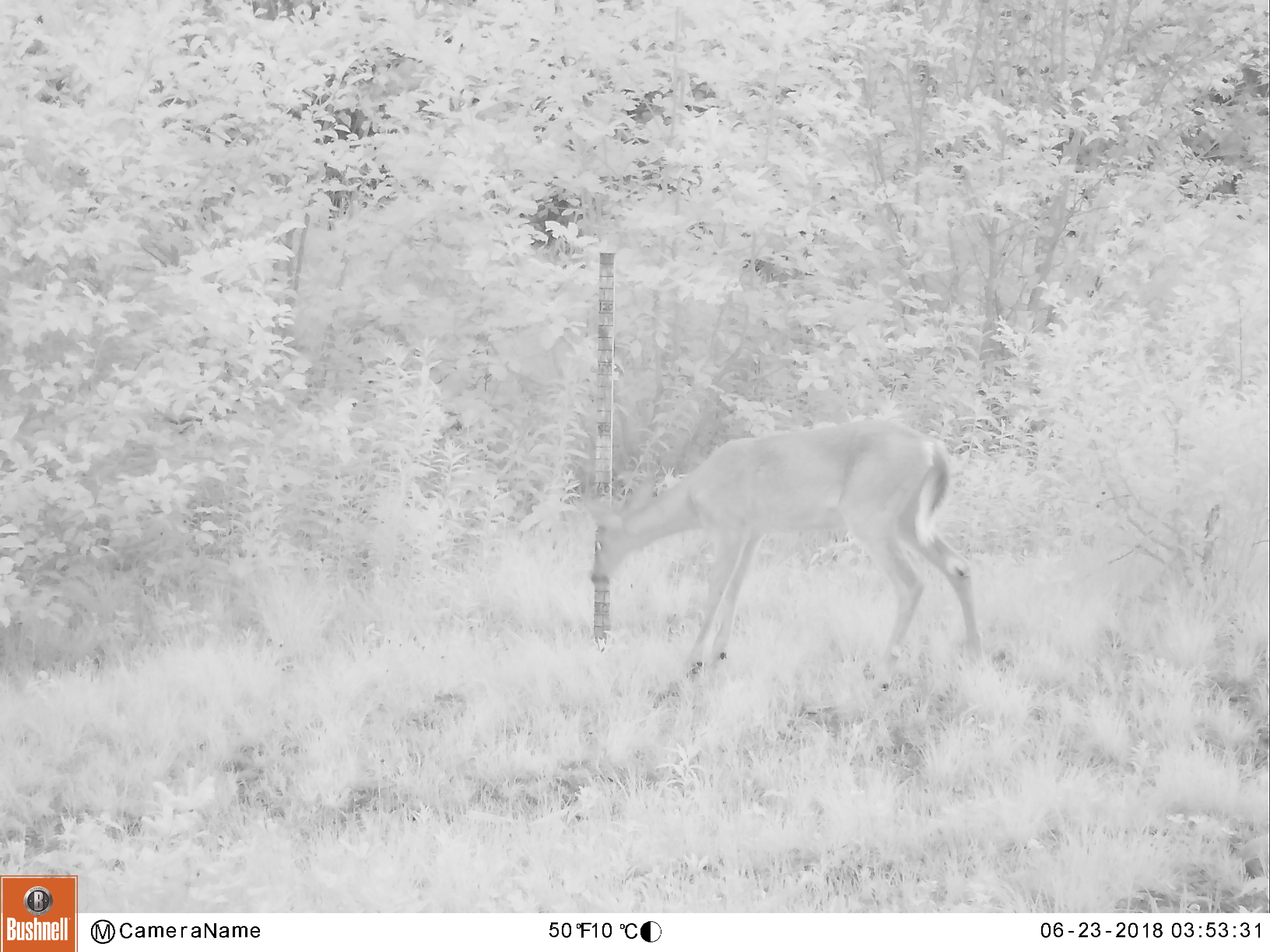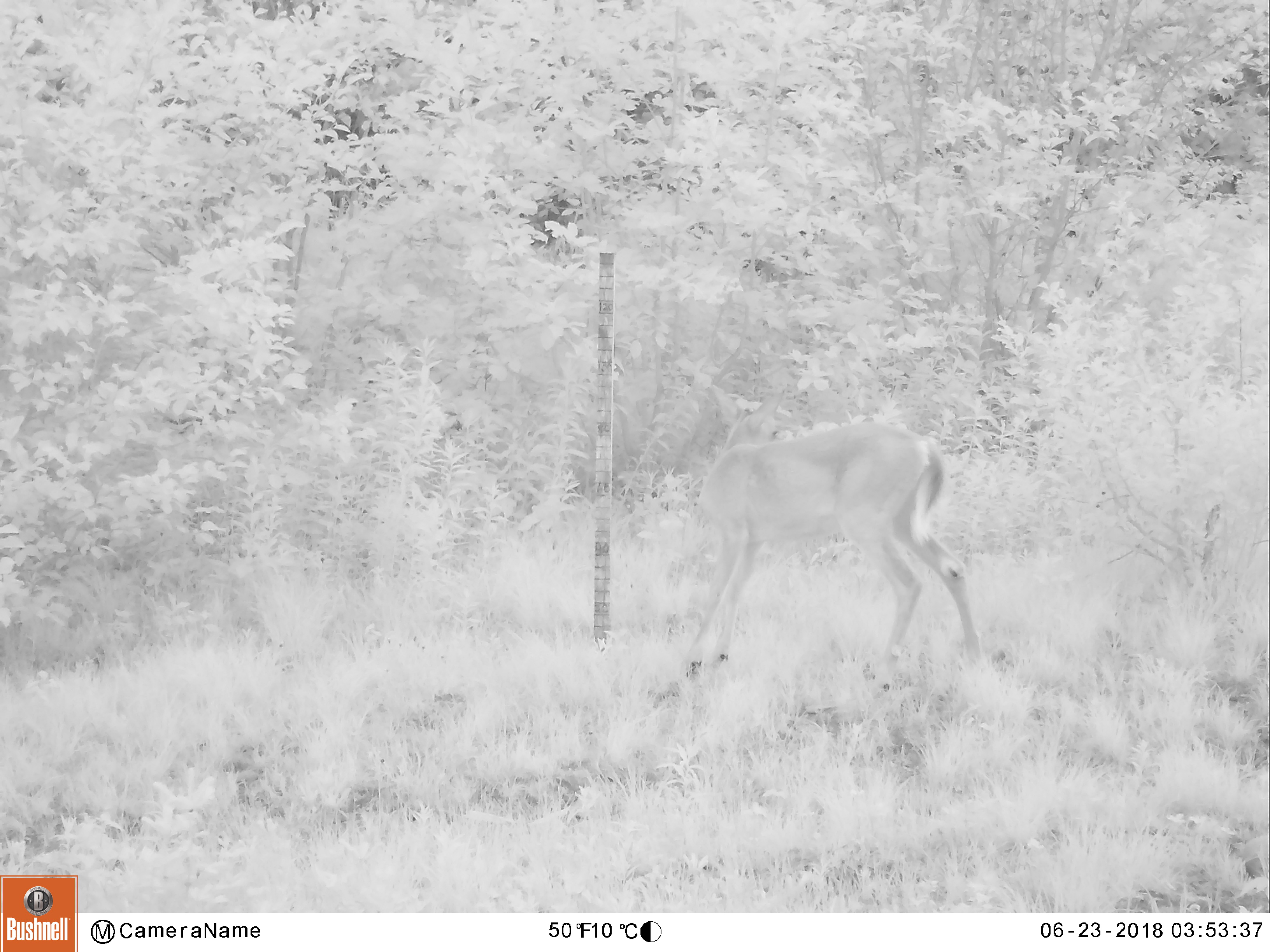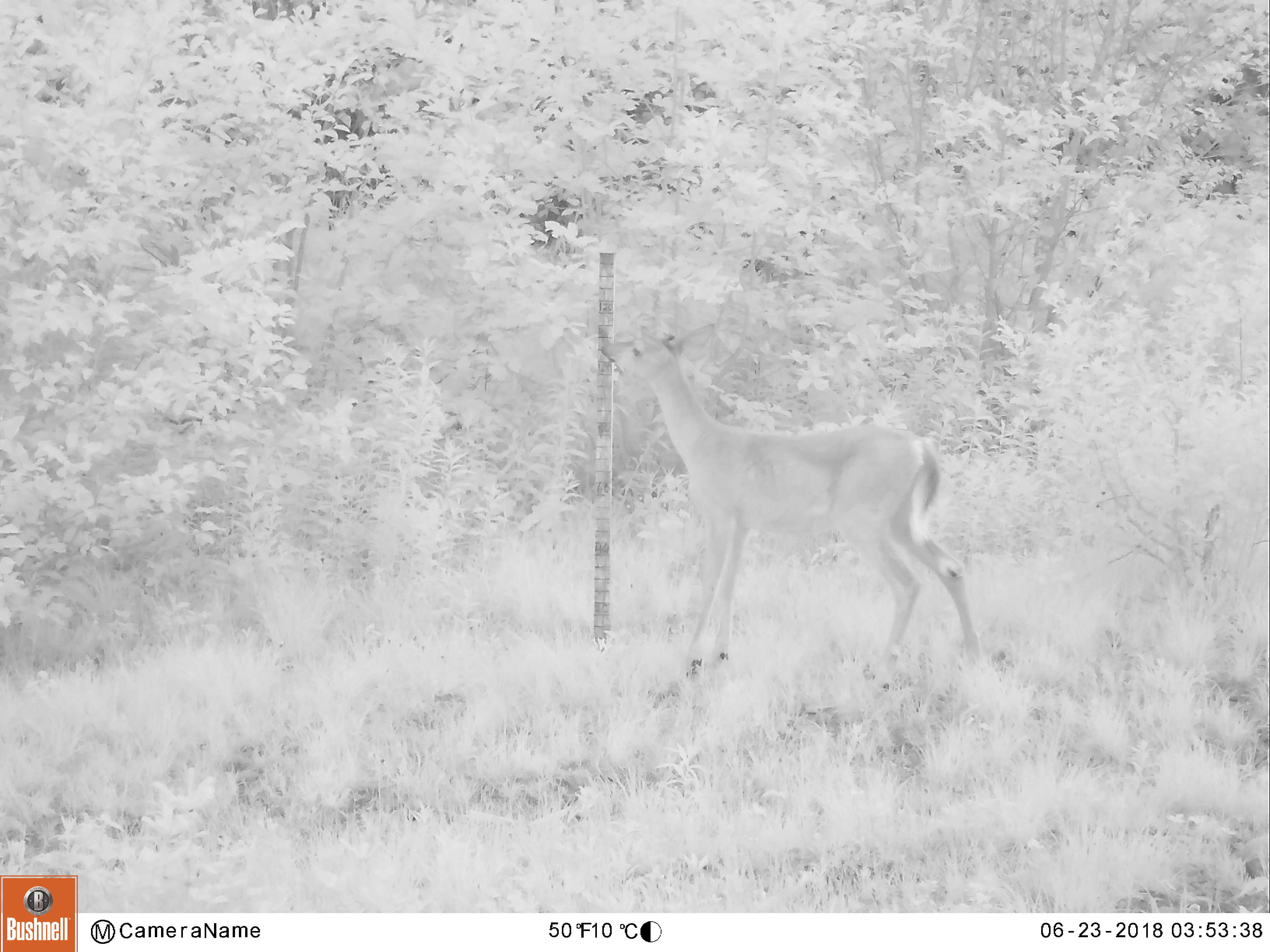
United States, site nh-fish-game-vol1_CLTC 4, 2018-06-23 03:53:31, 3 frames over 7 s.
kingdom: Animalia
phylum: Chordata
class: Mammalia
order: Artiodactyla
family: Cervidae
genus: Odocoileus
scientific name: Odocoileus virginianus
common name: white-tailed deer